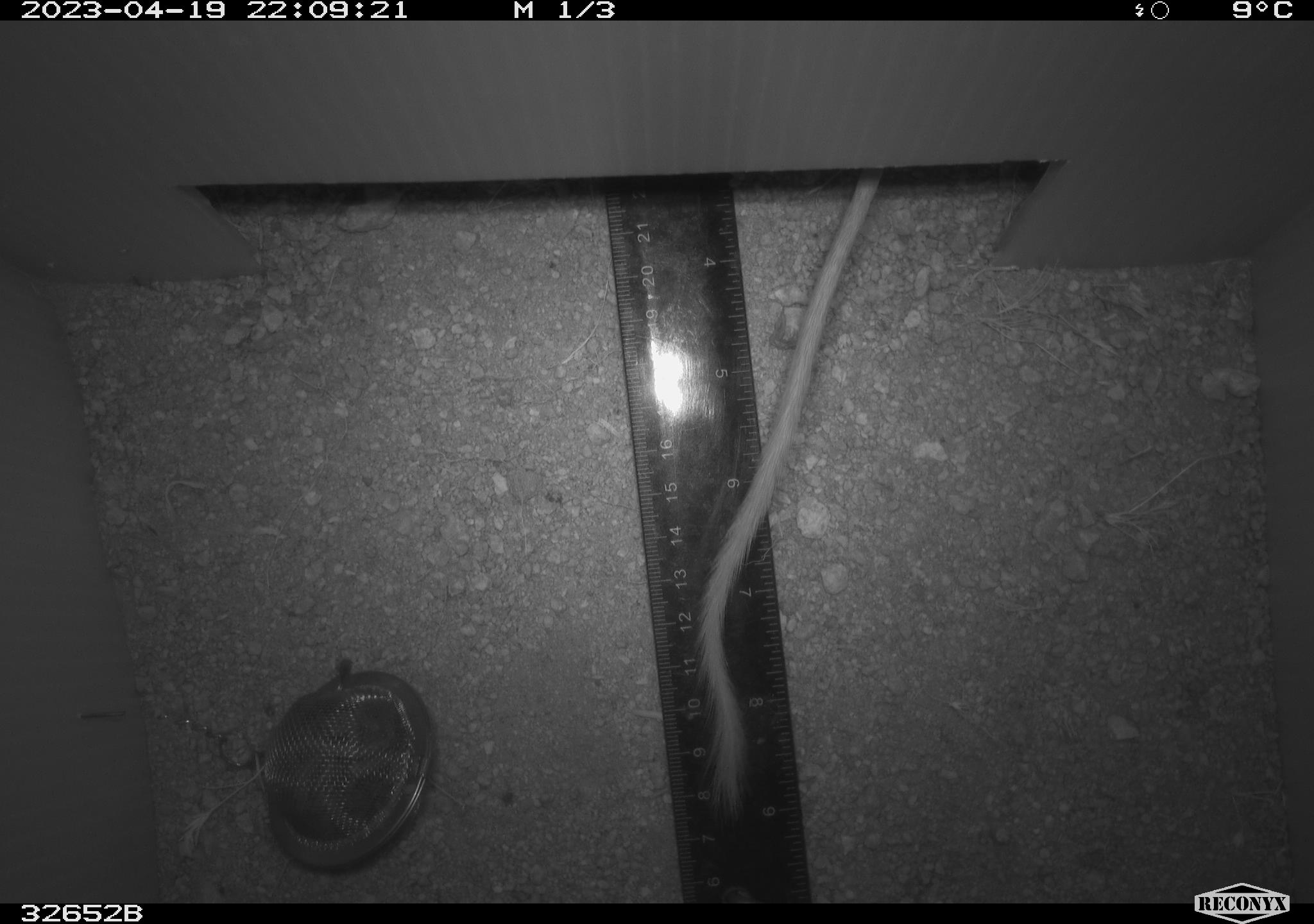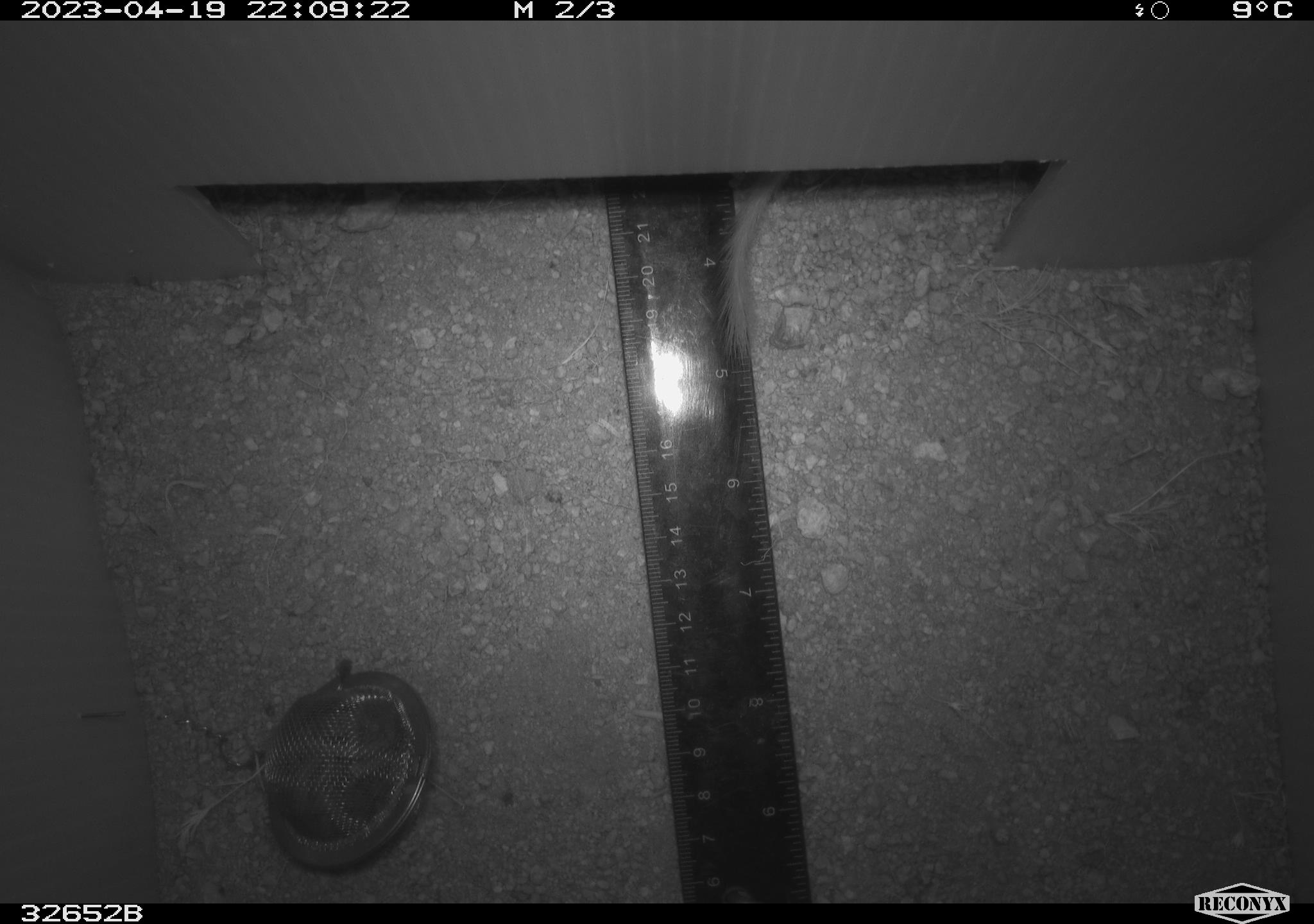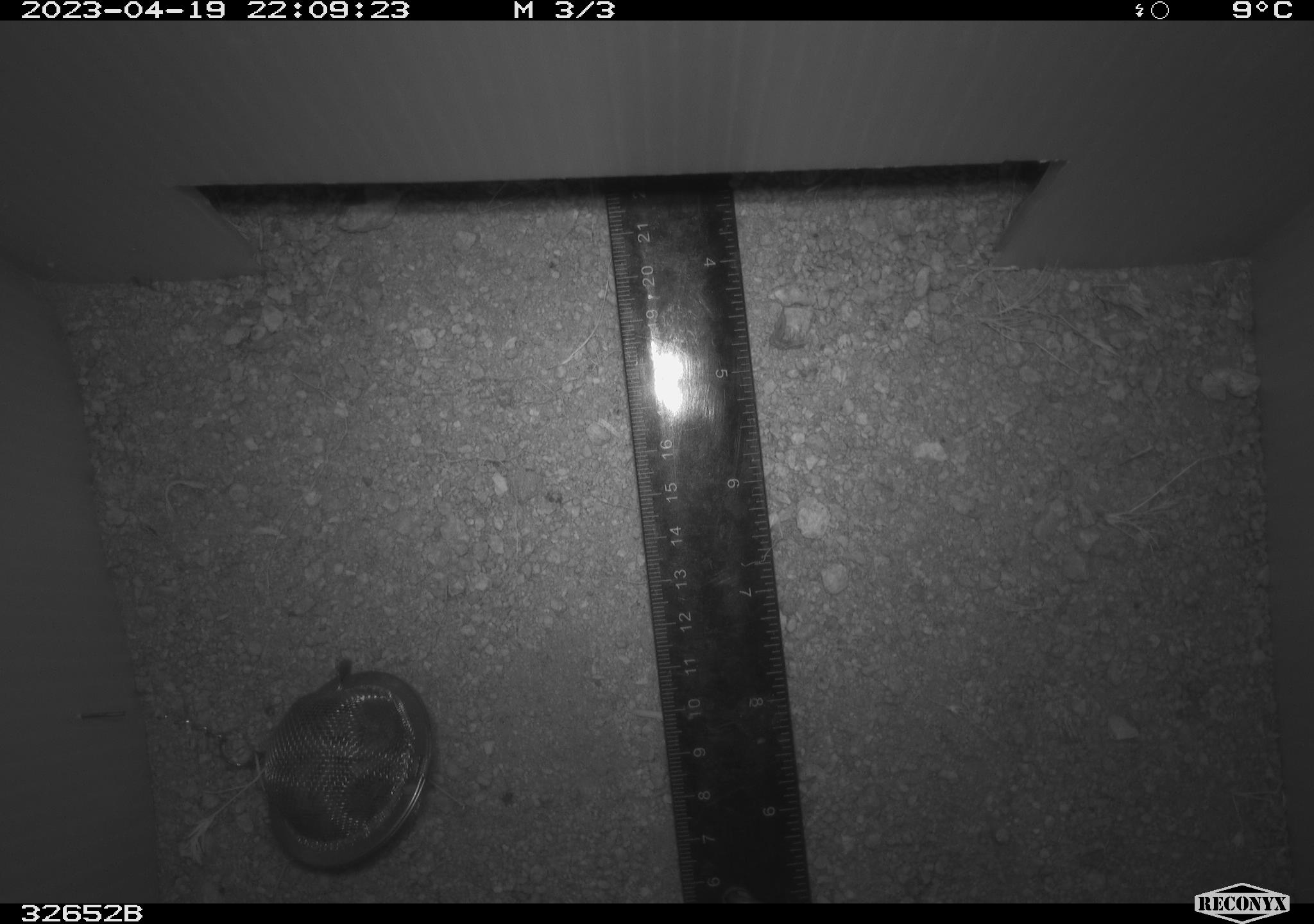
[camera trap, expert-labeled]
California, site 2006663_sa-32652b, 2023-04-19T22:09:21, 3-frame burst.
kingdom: Animalia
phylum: Chordata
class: Mammalia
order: Rodentia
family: Heteromyidae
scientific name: Heteromyidae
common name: kangaroo rats and pocket mice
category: heteromyidae family